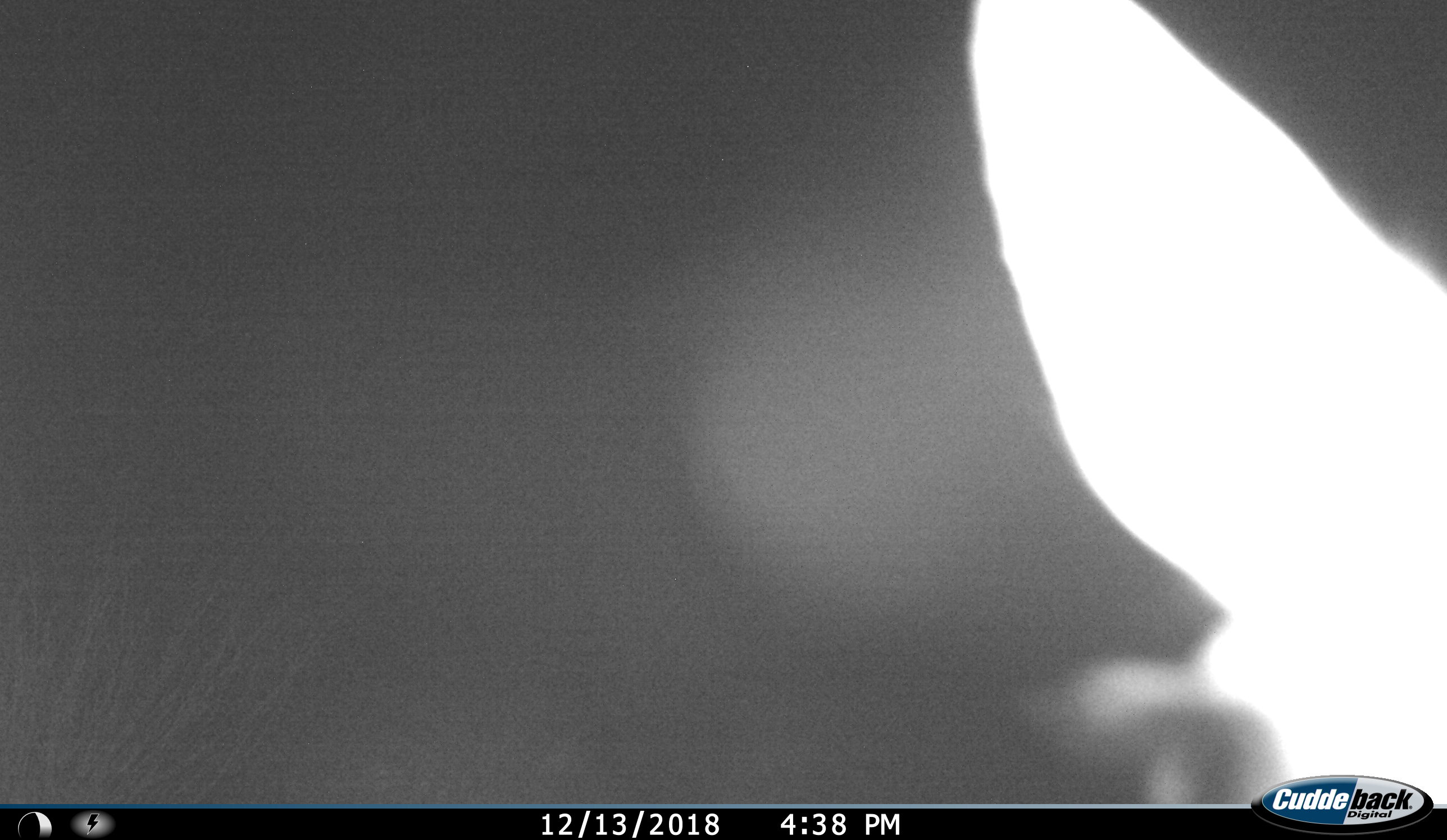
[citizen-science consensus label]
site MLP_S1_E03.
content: unidentified animal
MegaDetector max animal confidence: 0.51